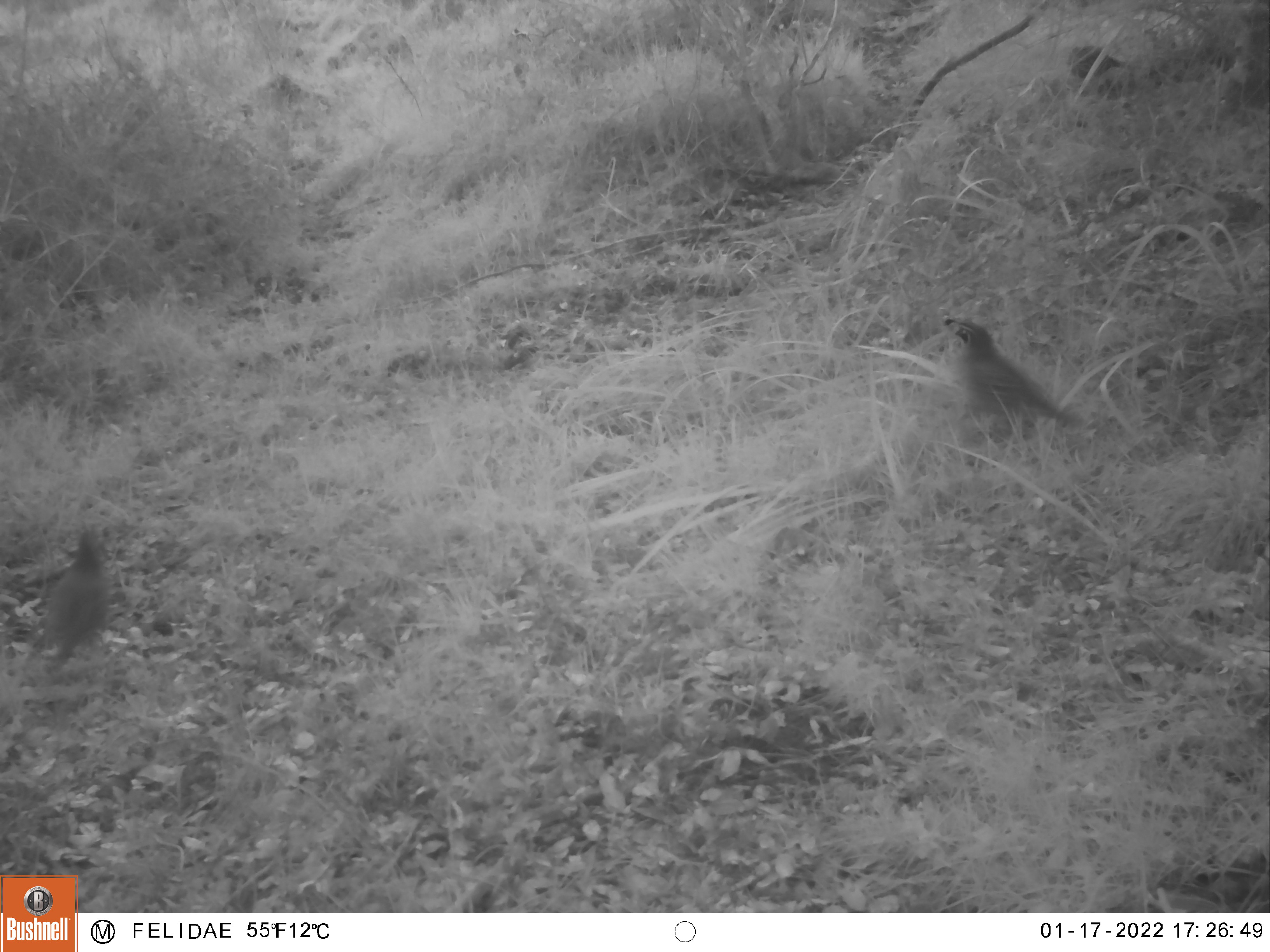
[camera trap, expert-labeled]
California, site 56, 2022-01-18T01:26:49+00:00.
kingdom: Animalia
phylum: Chordata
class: Aves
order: Galliformes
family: Odontophoridae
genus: Callipepla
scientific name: Callipepla californica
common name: california quail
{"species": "california quail (Callipepla californica)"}